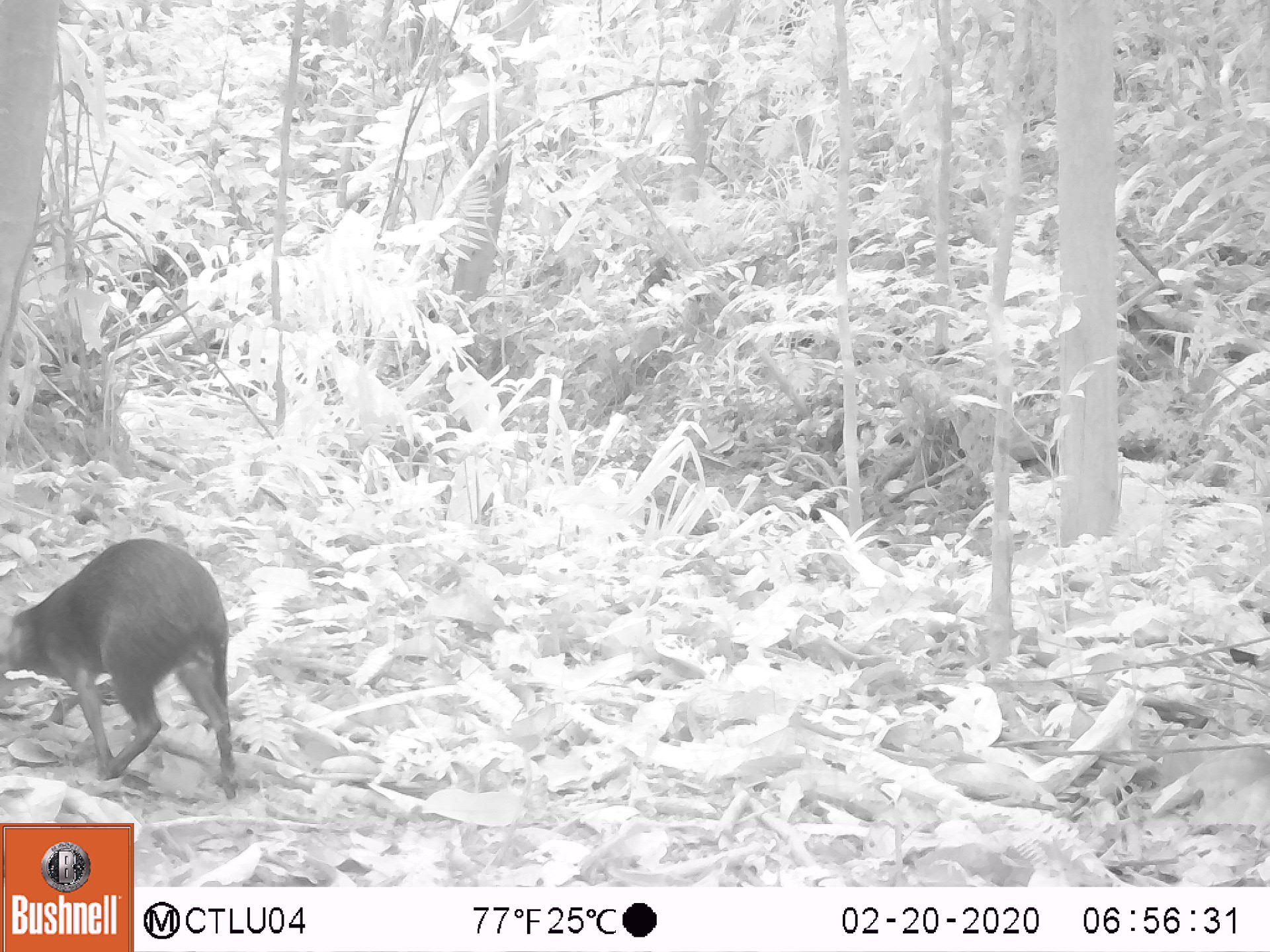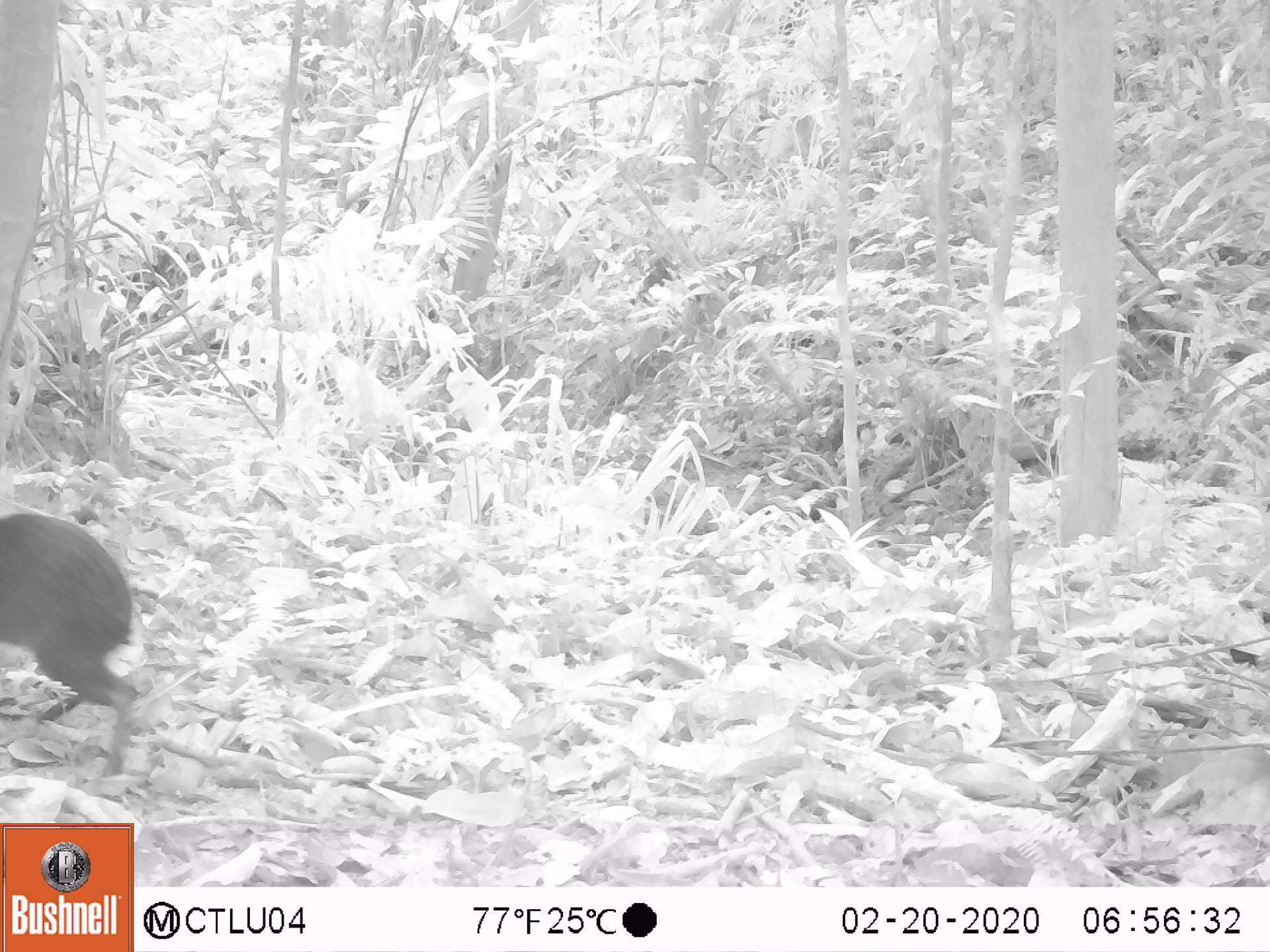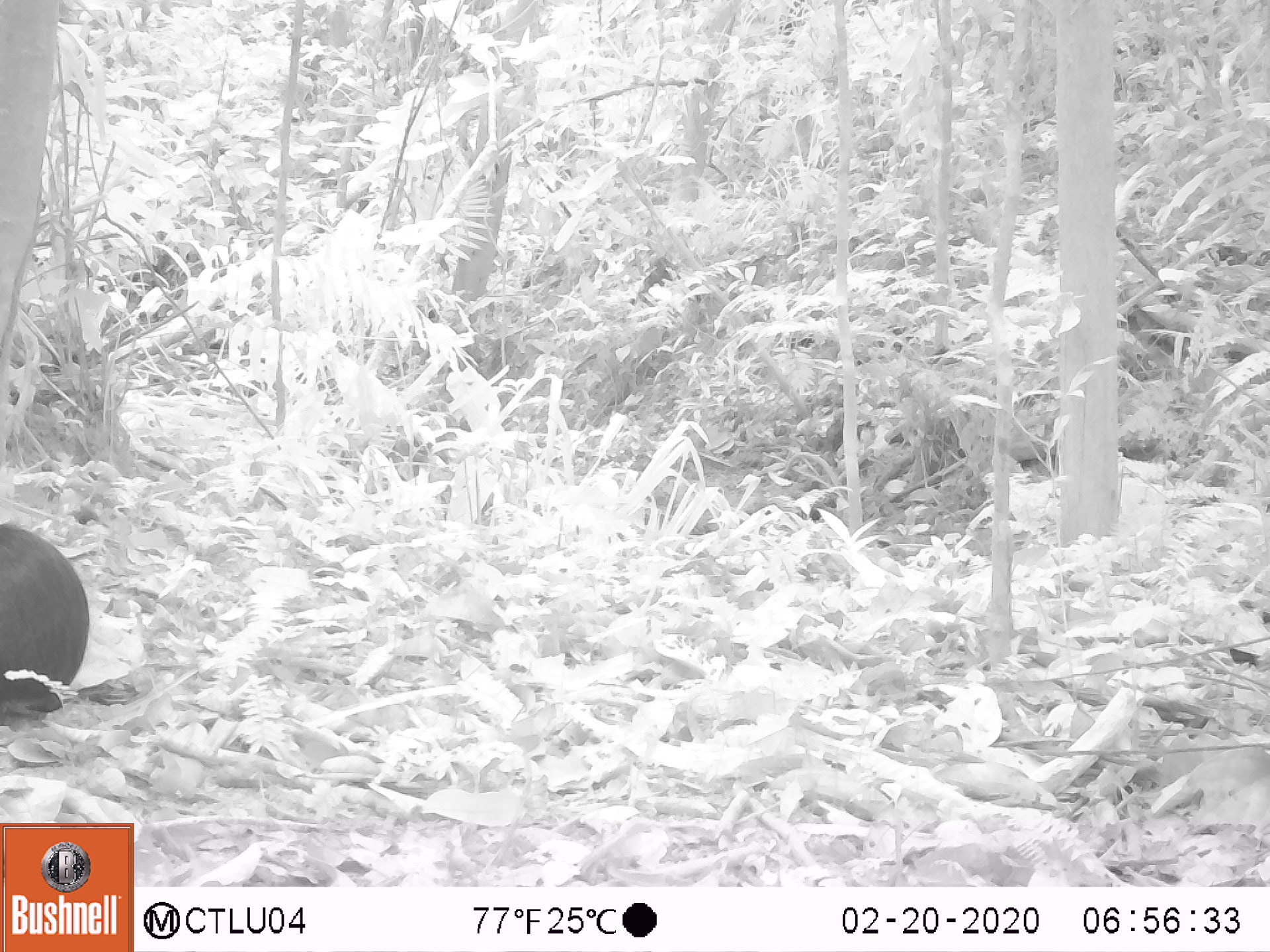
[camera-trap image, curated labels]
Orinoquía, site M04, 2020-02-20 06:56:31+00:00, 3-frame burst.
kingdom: Animalia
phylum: Chordata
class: Mammalia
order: Rodentia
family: Dasyproctidae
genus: Dasyprocta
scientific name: Dasyprocta fuliginosa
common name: black agouti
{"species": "black agouti (Dasyprocta fuliginosa)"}